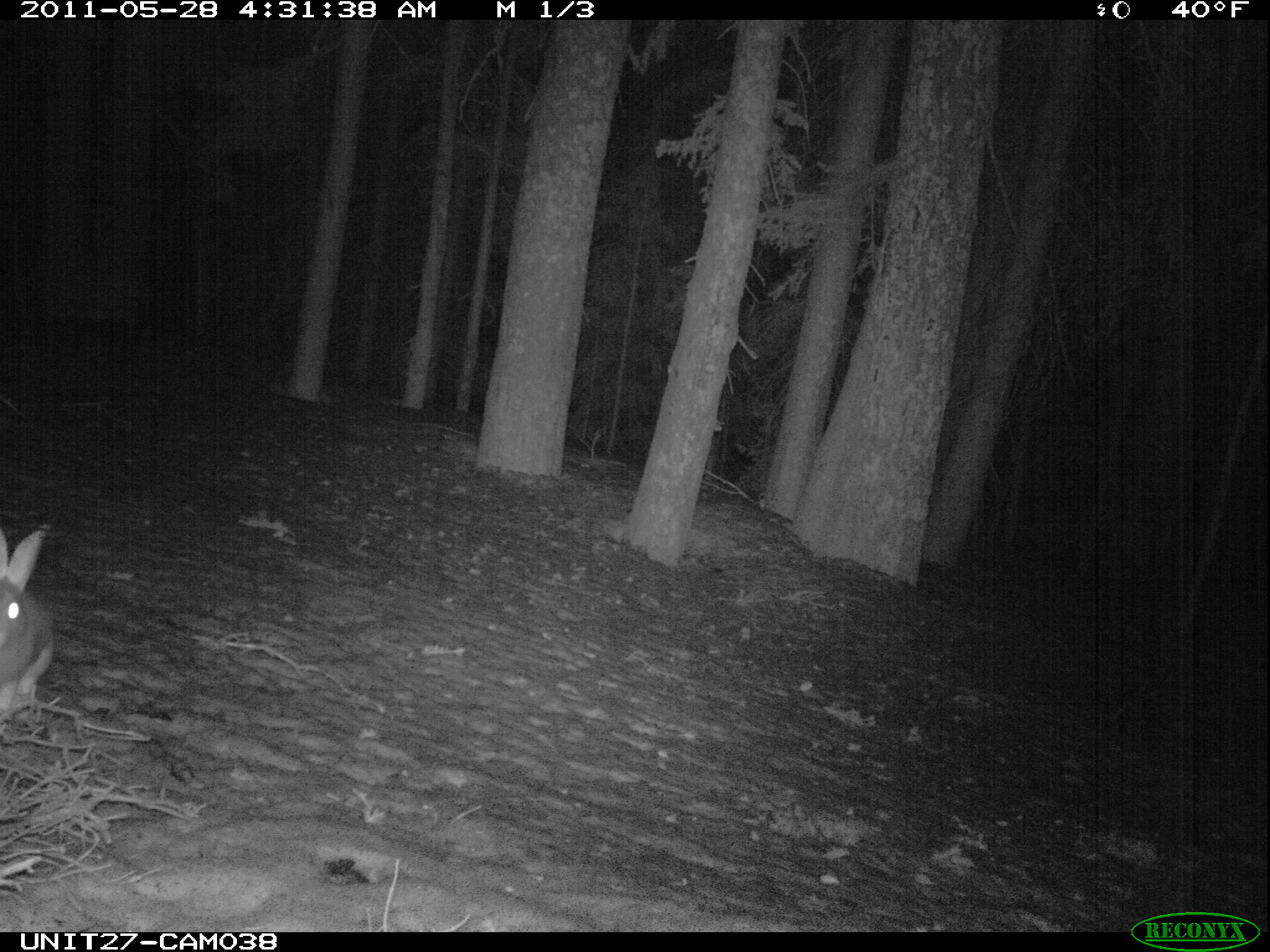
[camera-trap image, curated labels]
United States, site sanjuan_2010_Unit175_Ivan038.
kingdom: Animalia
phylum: Chordata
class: Mammalia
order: Lagomorpha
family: Leporidae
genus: Lepus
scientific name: Lepus americanus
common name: snowshoe hare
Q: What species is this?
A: Lepus americanus (snowshoe hare).